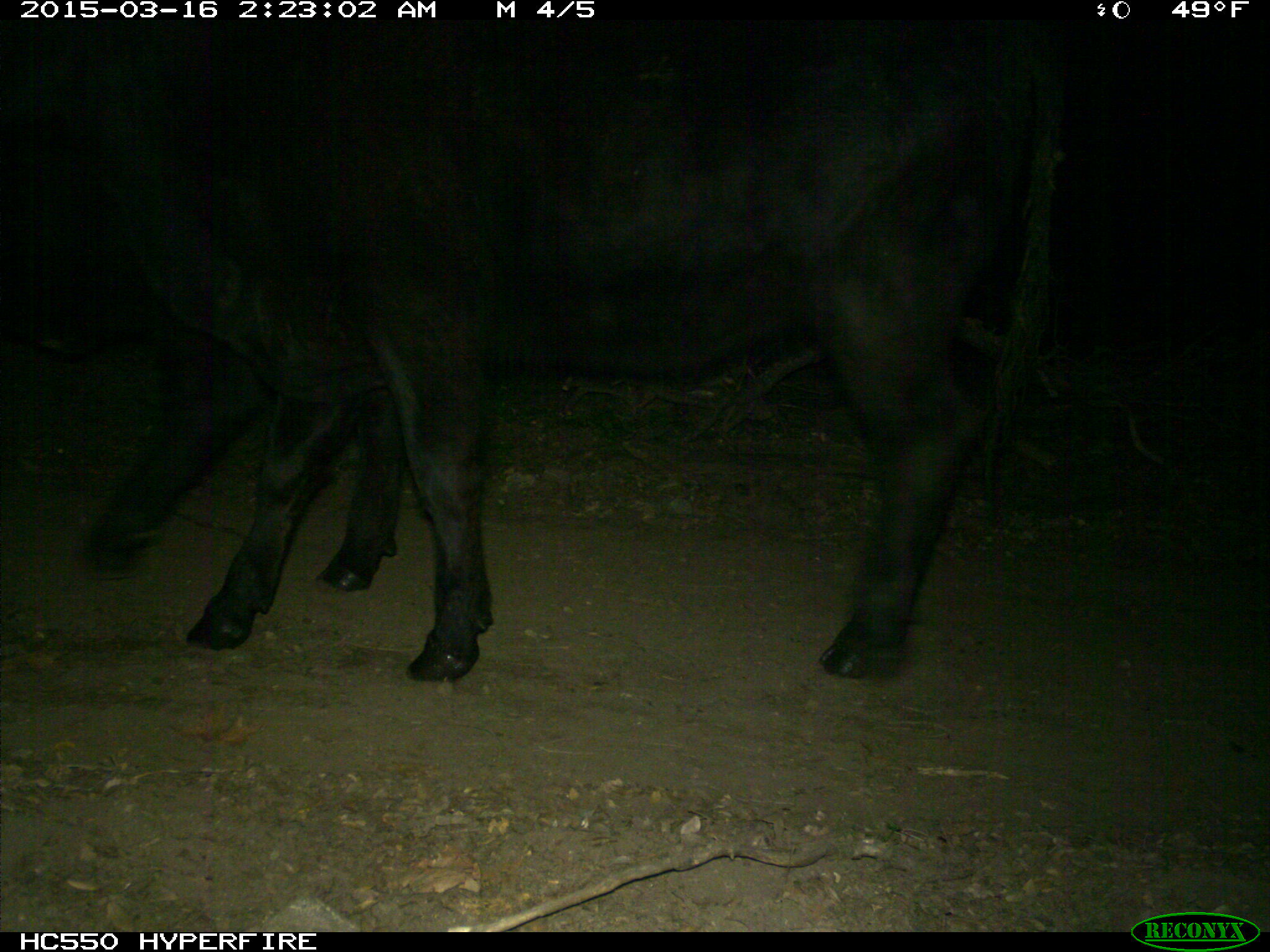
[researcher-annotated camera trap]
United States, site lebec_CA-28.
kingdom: Animalia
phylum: Chordata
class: Mammalia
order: Artiodactyla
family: Bovidae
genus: Bos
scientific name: Bos taurus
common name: domestic cow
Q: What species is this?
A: Bos taurus (domestic cow).